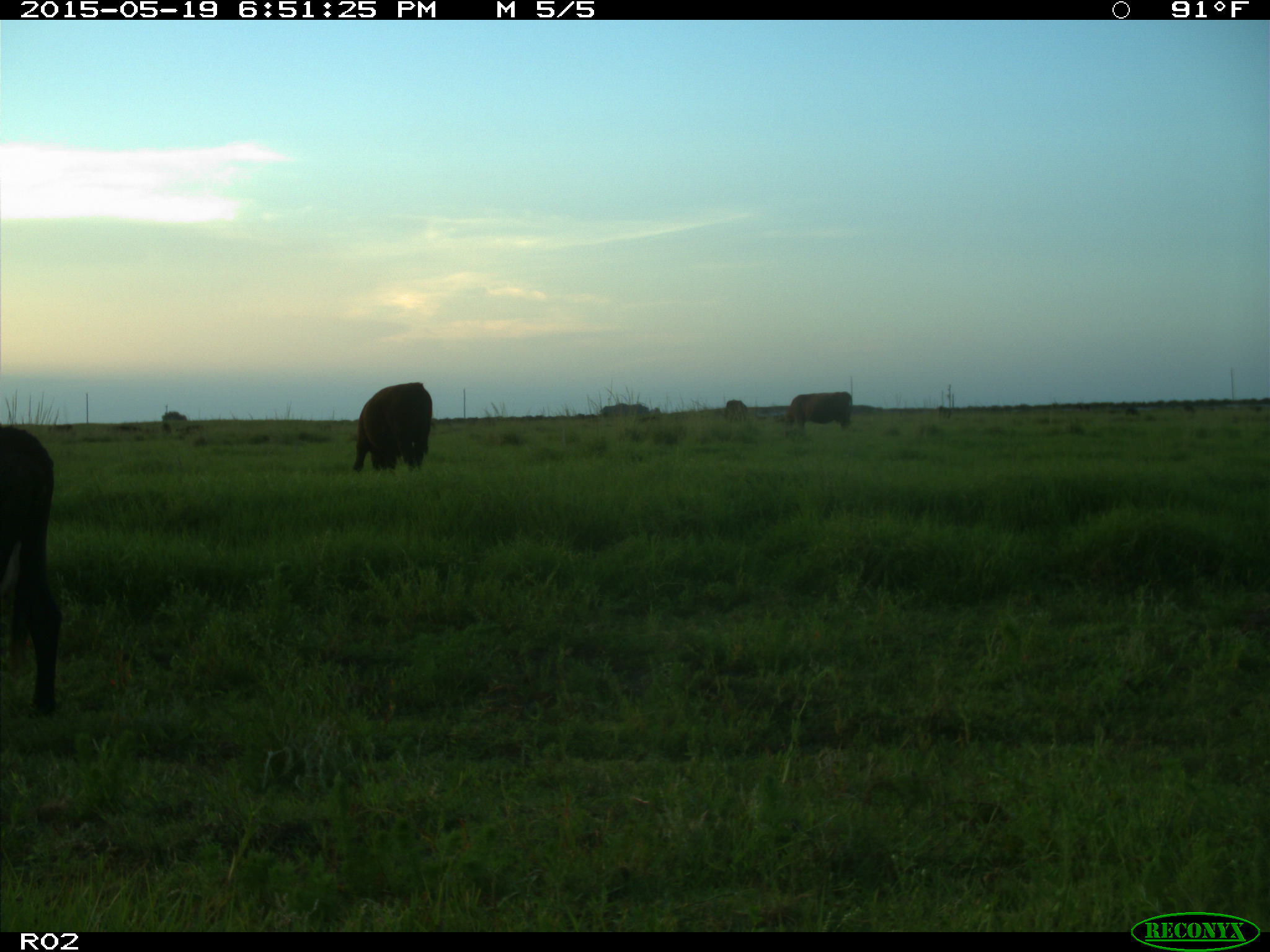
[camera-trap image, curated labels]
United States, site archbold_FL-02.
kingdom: Animalia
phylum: Chordata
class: Mammalia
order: Artiodactyla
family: Bovidae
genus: Bos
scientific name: Bos taurus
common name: domestic cow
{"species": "Bos taurus (domestic cow)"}